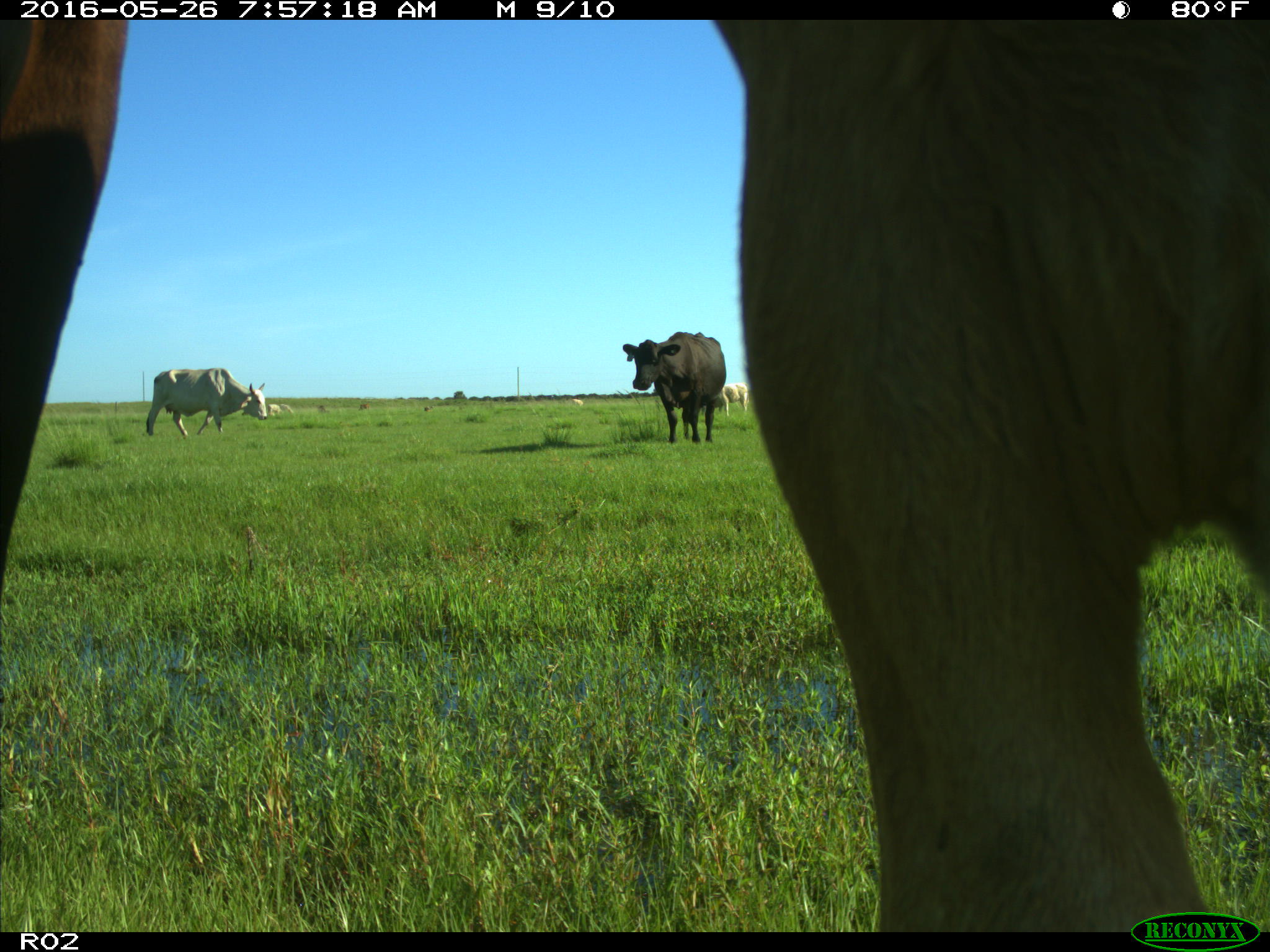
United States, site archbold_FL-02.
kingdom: Animalia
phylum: Chordata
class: Mammalia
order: Artiodactyla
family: Bovidae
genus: Bos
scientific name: Bos taurus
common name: domestic cow